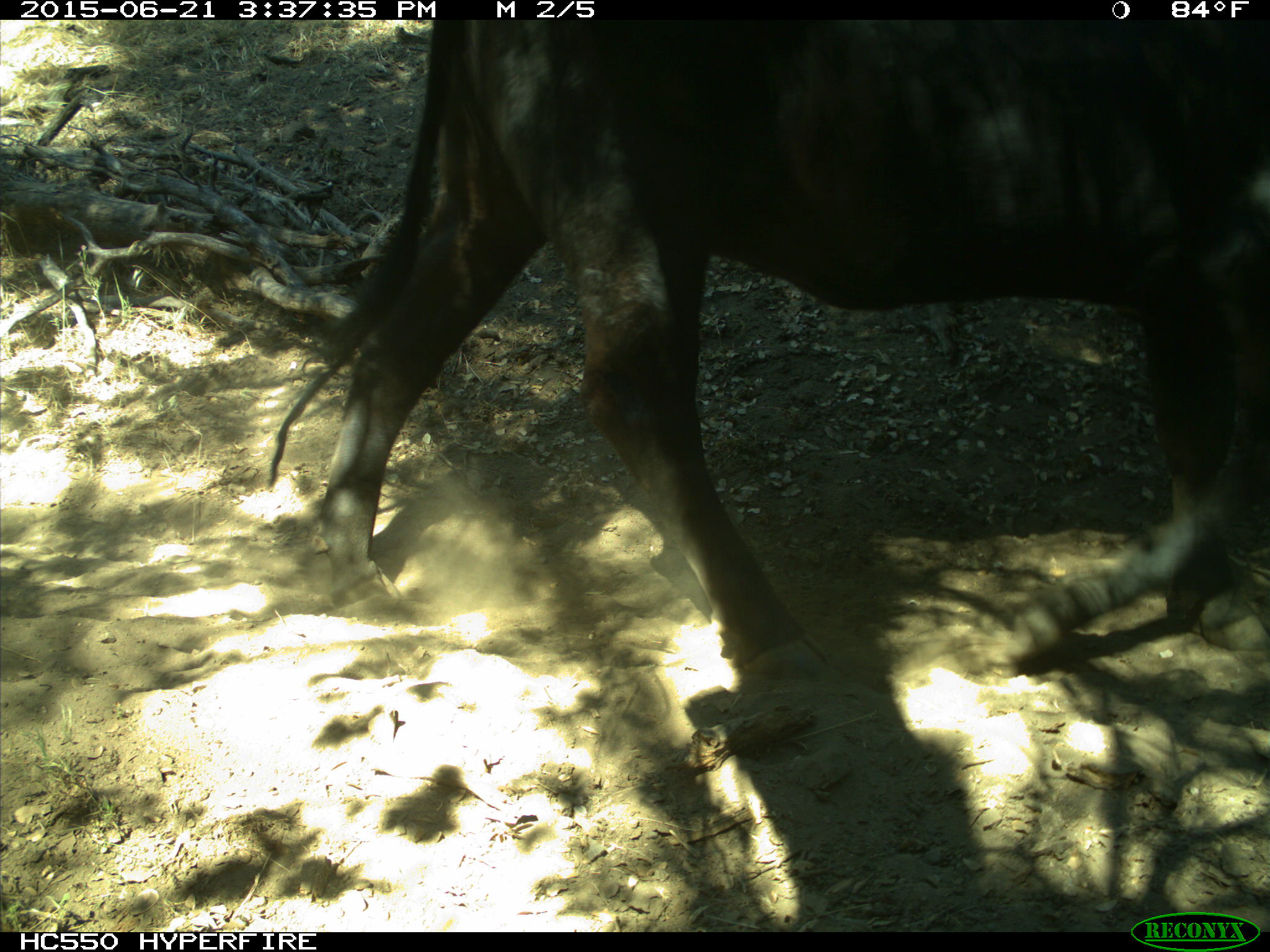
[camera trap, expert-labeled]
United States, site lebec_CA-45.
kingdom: Animalia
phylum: Chordata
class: Mammalia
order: Artiodactyla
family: Bovidae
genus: Bos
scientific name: Bos taurus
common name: domestic cow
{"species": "Bos taurus (domestic cow)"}